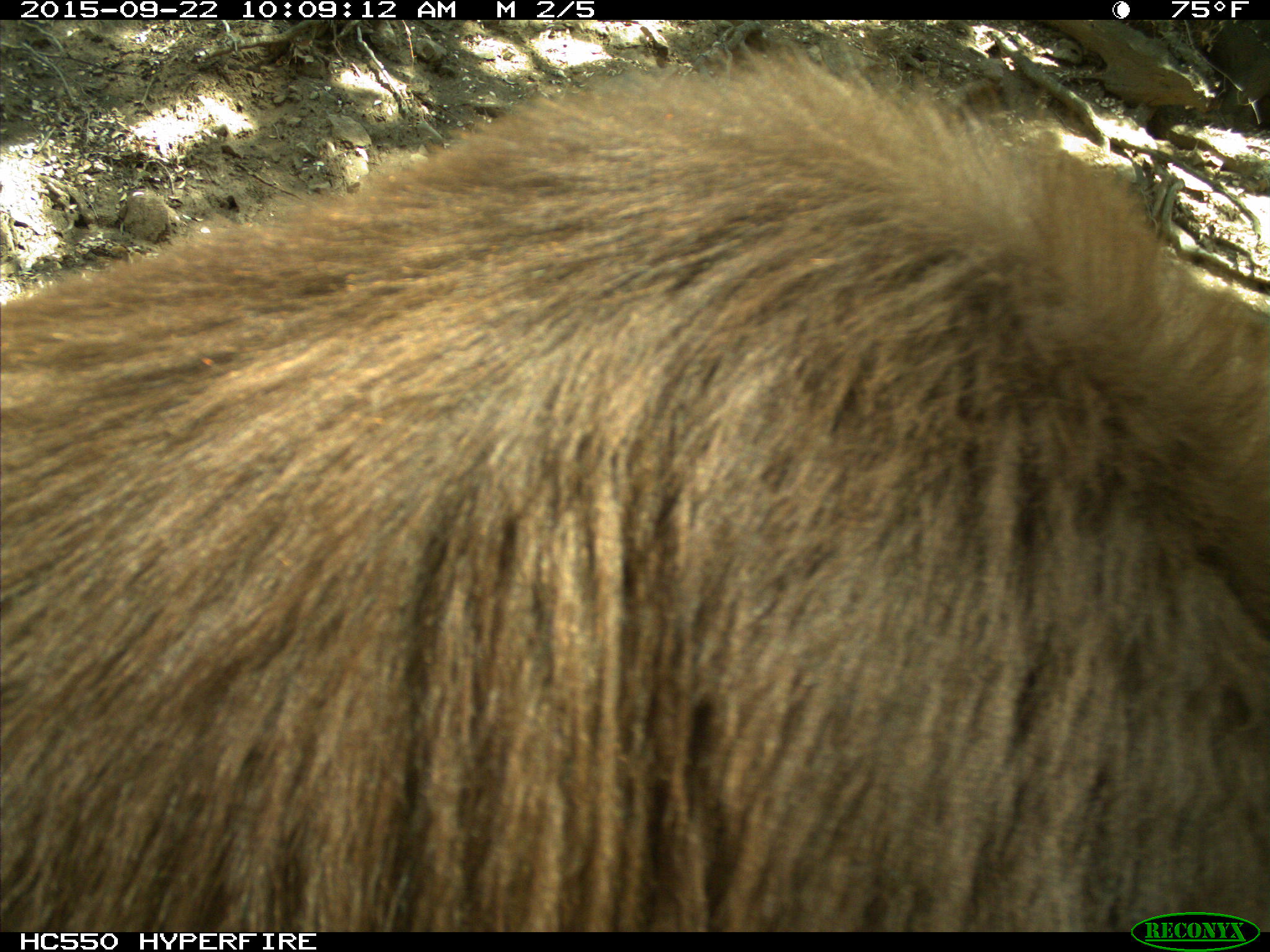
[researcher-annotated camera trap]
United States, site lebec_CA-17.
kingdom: Animalia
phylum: Chordata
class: Mammalia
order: Carnivora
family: Ursidae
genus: Ursus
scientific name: Ursus americanus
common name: american black bear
Ursus americanus (american black bear).